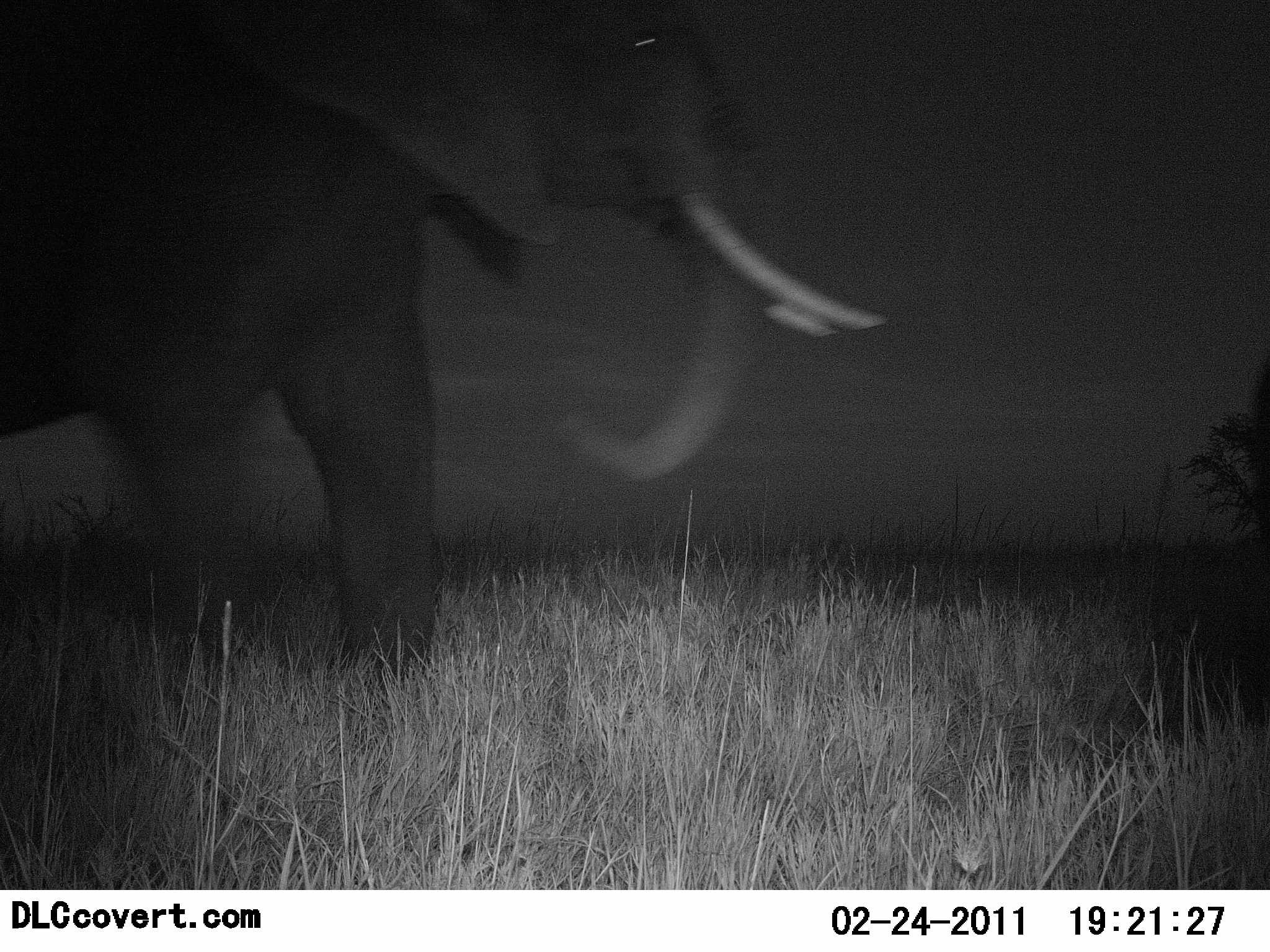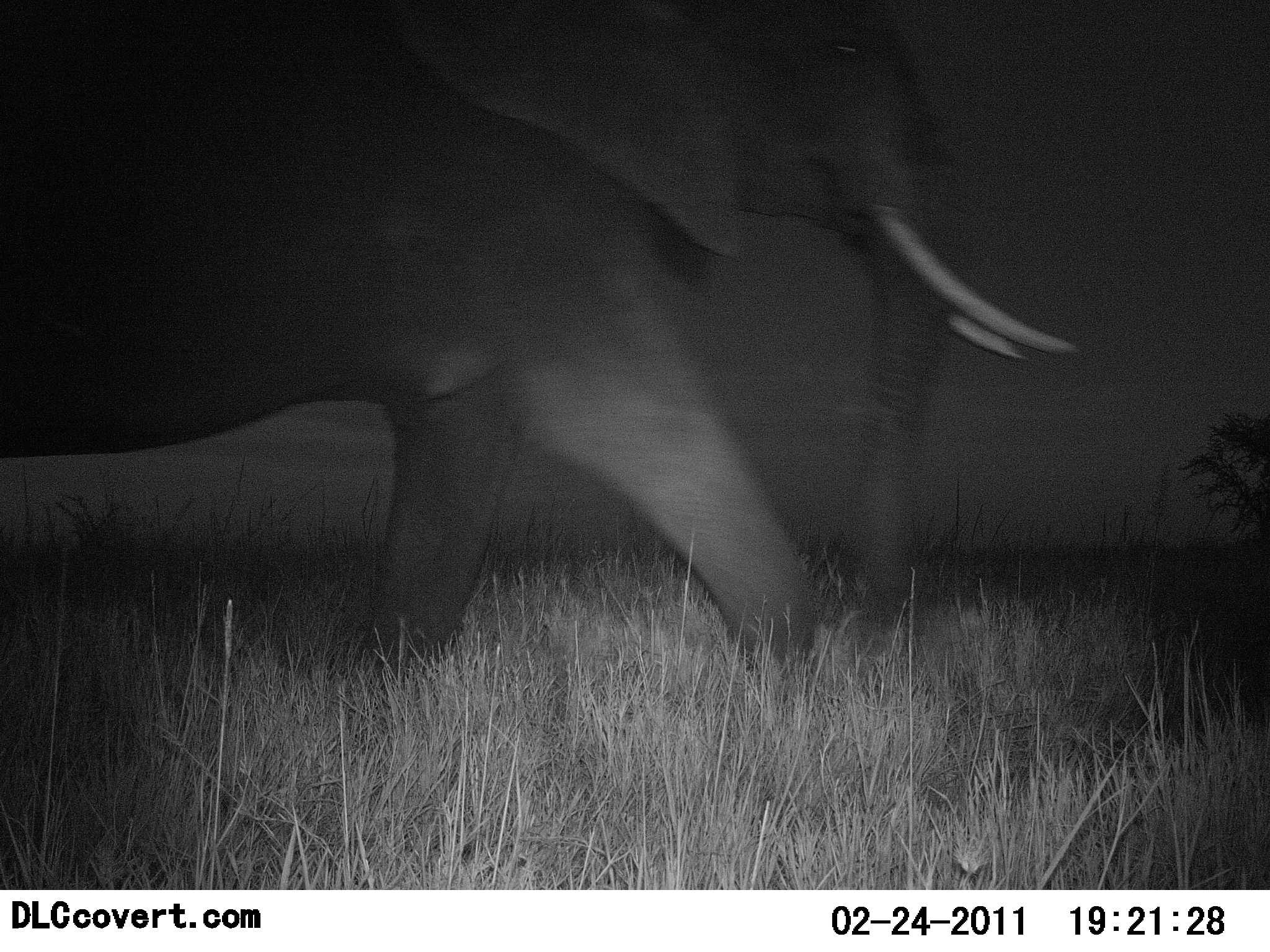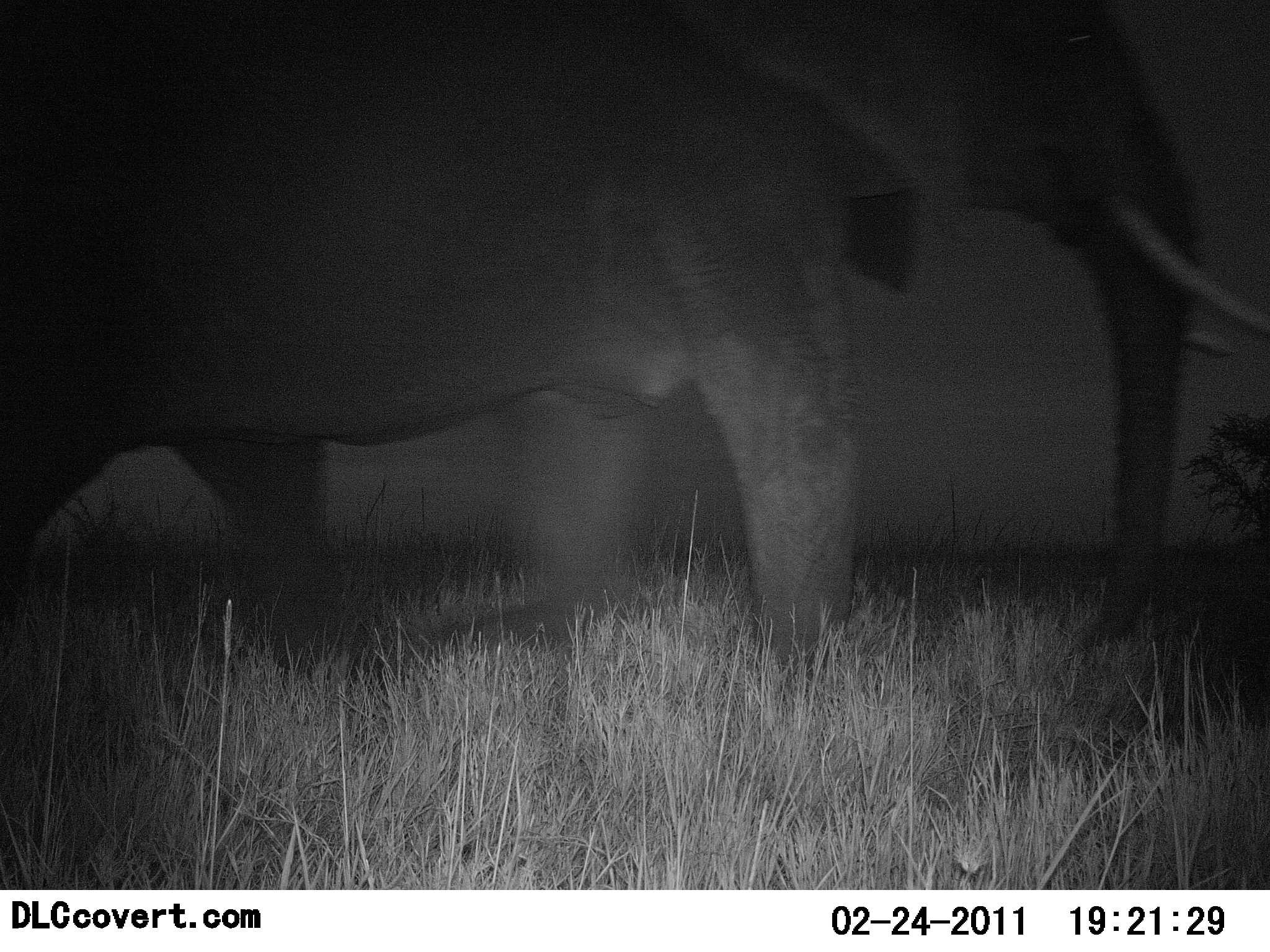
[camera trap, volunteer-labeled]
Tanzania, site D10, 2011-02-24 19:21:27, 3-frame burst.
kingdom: Animalia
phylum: Chordata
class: Mammalia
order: Proboscidea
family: Elephantidae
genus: Loxodonta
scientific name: Loxodonta africana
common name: african bush elephant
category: elephant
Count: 1.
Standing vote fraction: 0%.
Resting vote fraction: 0%.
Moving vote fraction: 100%.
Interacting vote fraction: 0%.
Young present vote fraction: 0%.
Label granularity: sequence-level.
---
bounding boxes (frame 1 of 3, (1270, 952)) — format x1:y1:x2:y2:
animal: 0:0:893:690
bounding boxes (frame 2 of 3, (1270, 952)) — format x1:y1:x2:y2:
animal: 0:0:1084:684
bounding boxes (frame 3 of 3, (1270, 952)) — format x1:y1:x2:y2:
animal: 1:0:1269:660